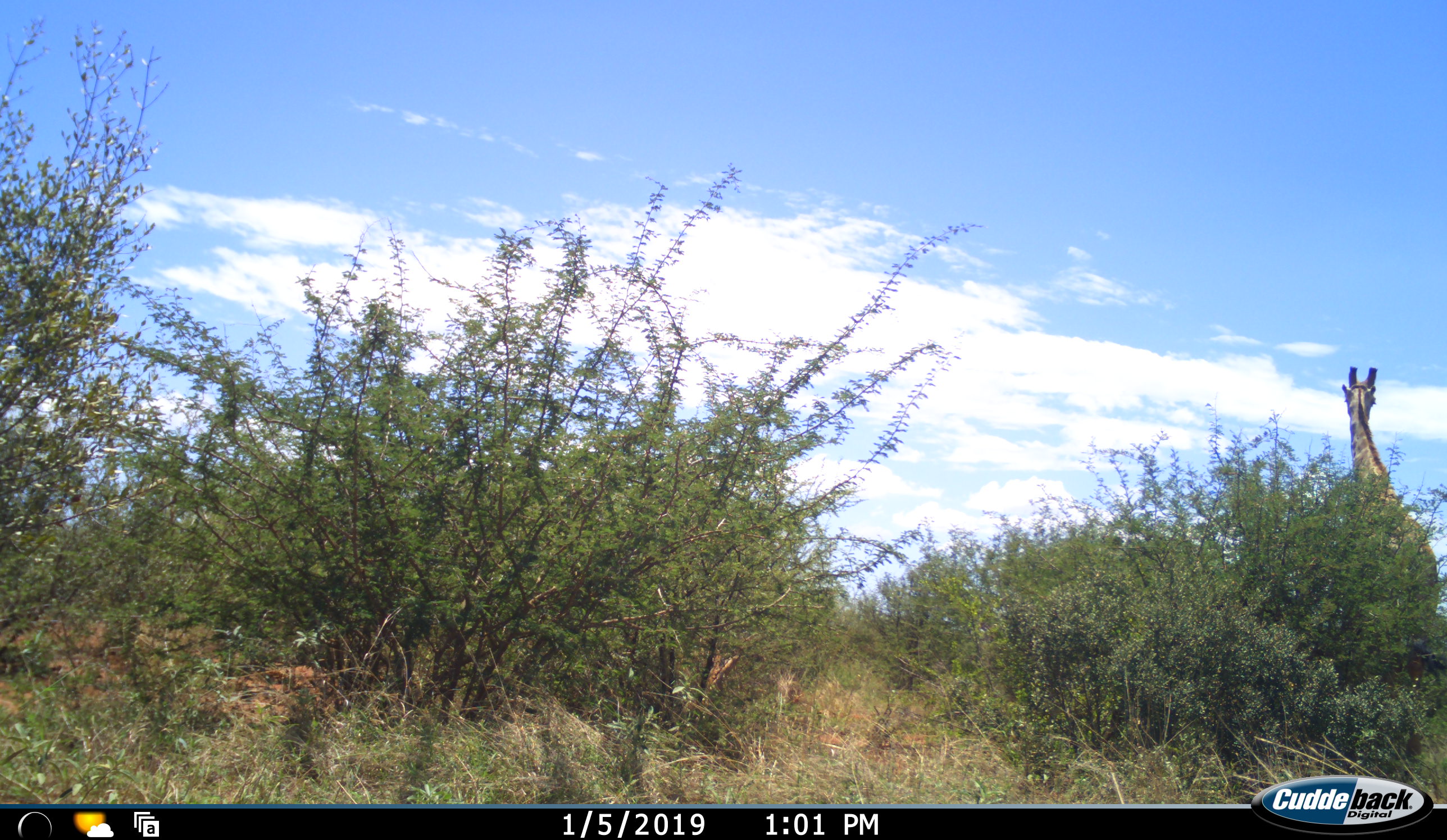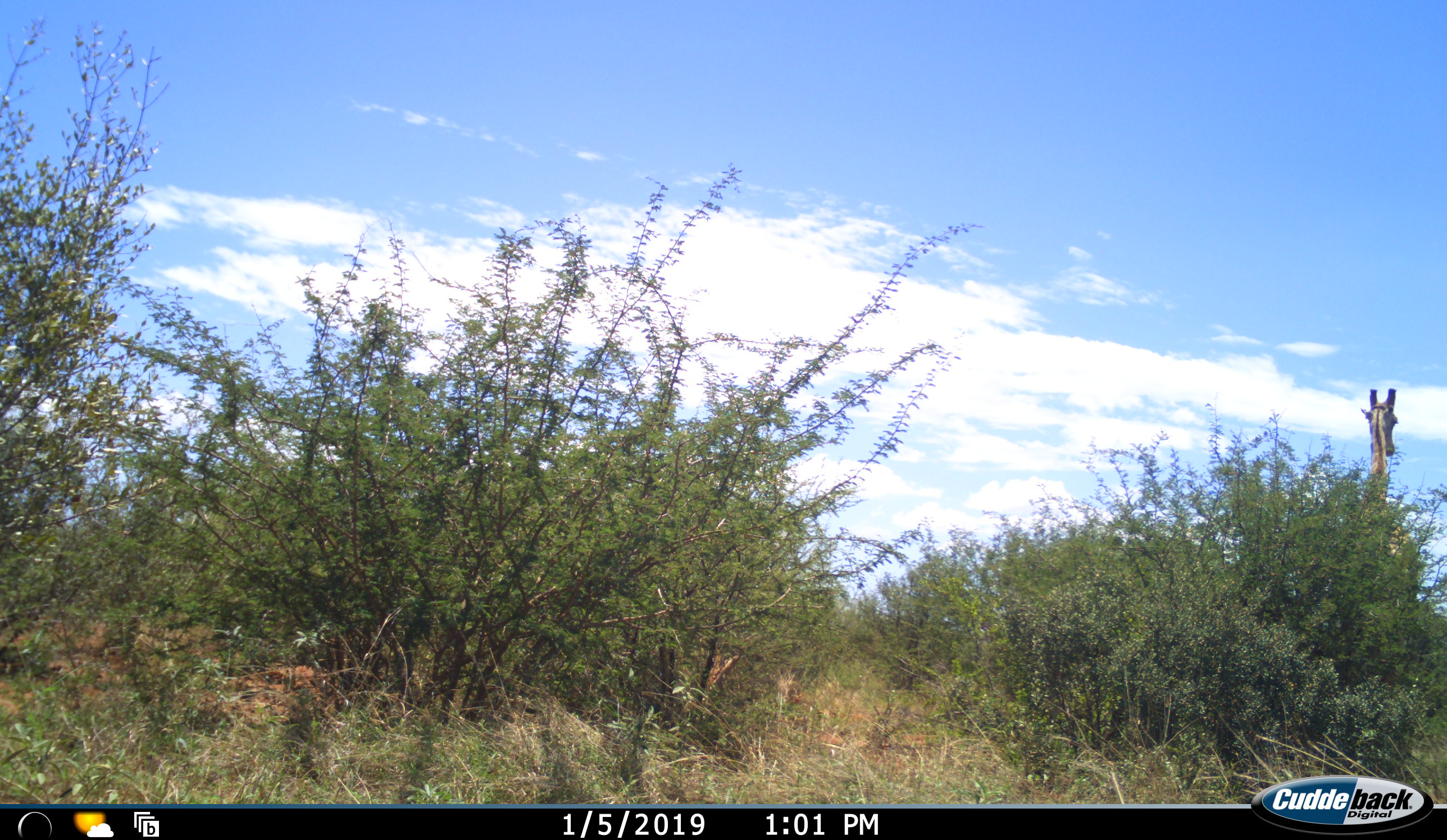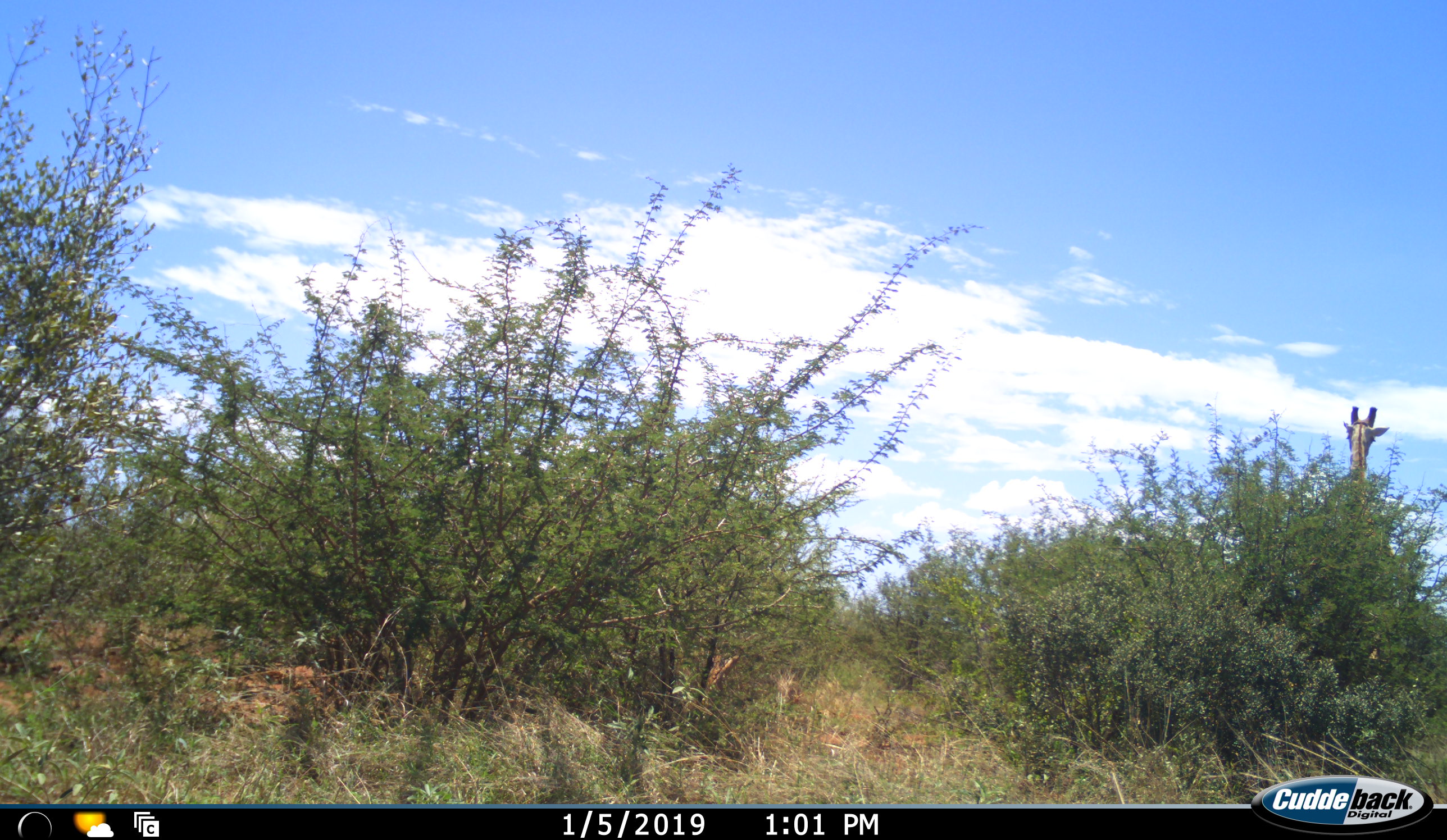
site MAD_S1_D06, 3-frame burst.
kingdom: Animalia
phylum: Chordata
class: Mammalia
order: Artiodactyla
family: Giraffidae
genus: Giraffa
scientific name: Giraffa camelopardalis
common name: giraffe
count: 1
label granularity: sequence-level